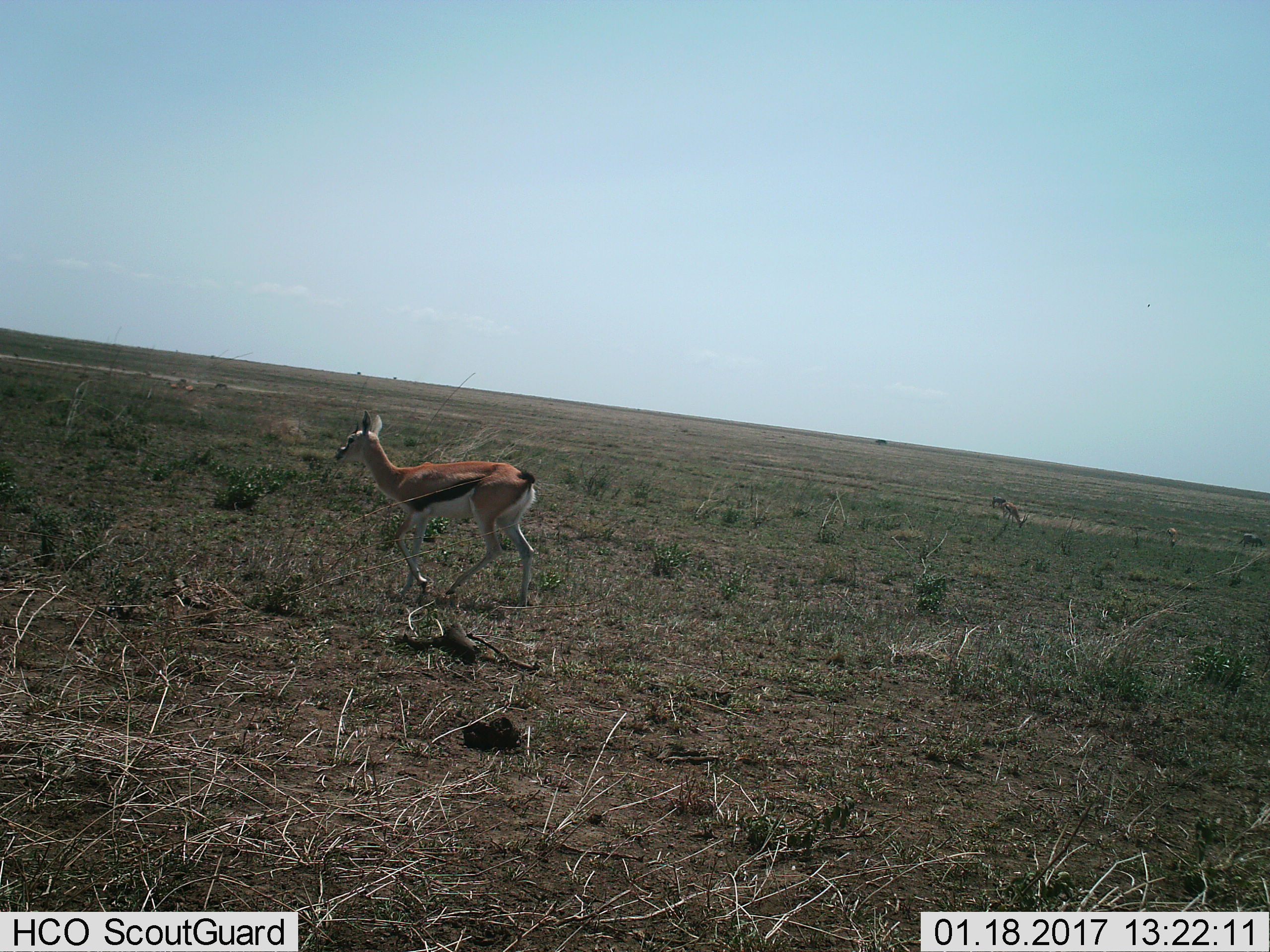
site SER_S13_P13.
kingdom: Animalia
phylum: Chordata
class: Mammalia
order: Artiodactyla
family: Bovidae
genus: Eudorcas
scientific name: Eudorcas thomsonii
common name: thomson's gazelle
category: gazellethomsons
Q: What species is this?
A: Gazellethomsons (thomson's gazelle) (Eudorcas thomsonii).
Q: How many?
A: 4.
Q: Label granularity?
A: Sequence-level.